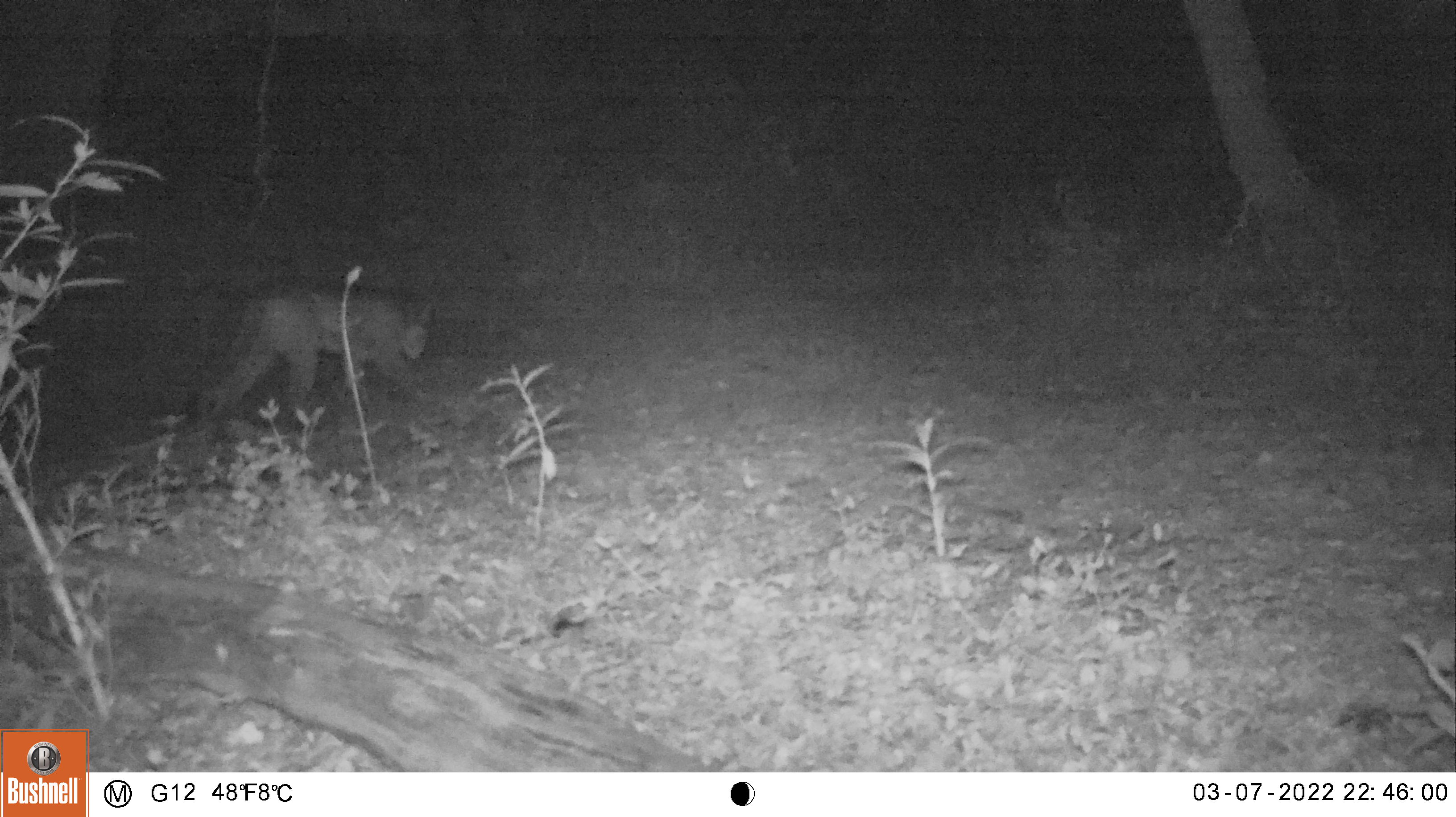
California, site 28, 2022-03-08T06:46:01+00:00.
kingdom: Animalia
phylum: Chordata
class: Mammalia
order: Carnivora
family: Felidae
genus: Puma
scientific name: Puma concolor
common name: puma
Puma (Puma concolor).